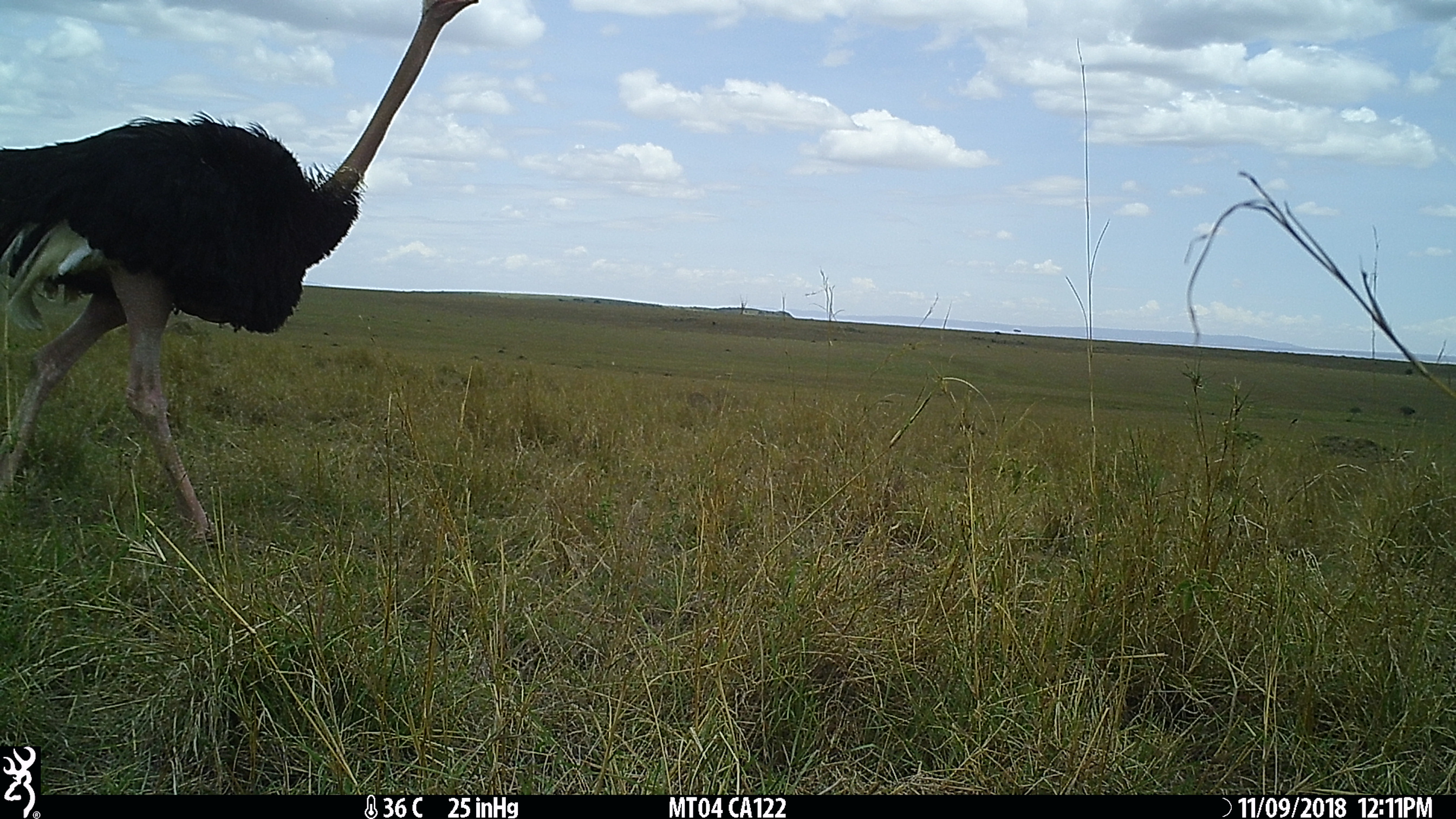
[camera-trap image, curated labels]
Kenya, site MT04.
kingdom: Animalia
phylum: Chordata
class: Aves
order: Struthioniformes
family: Struthionidae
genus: Struthio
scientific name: Struthio camelus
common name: ostrich